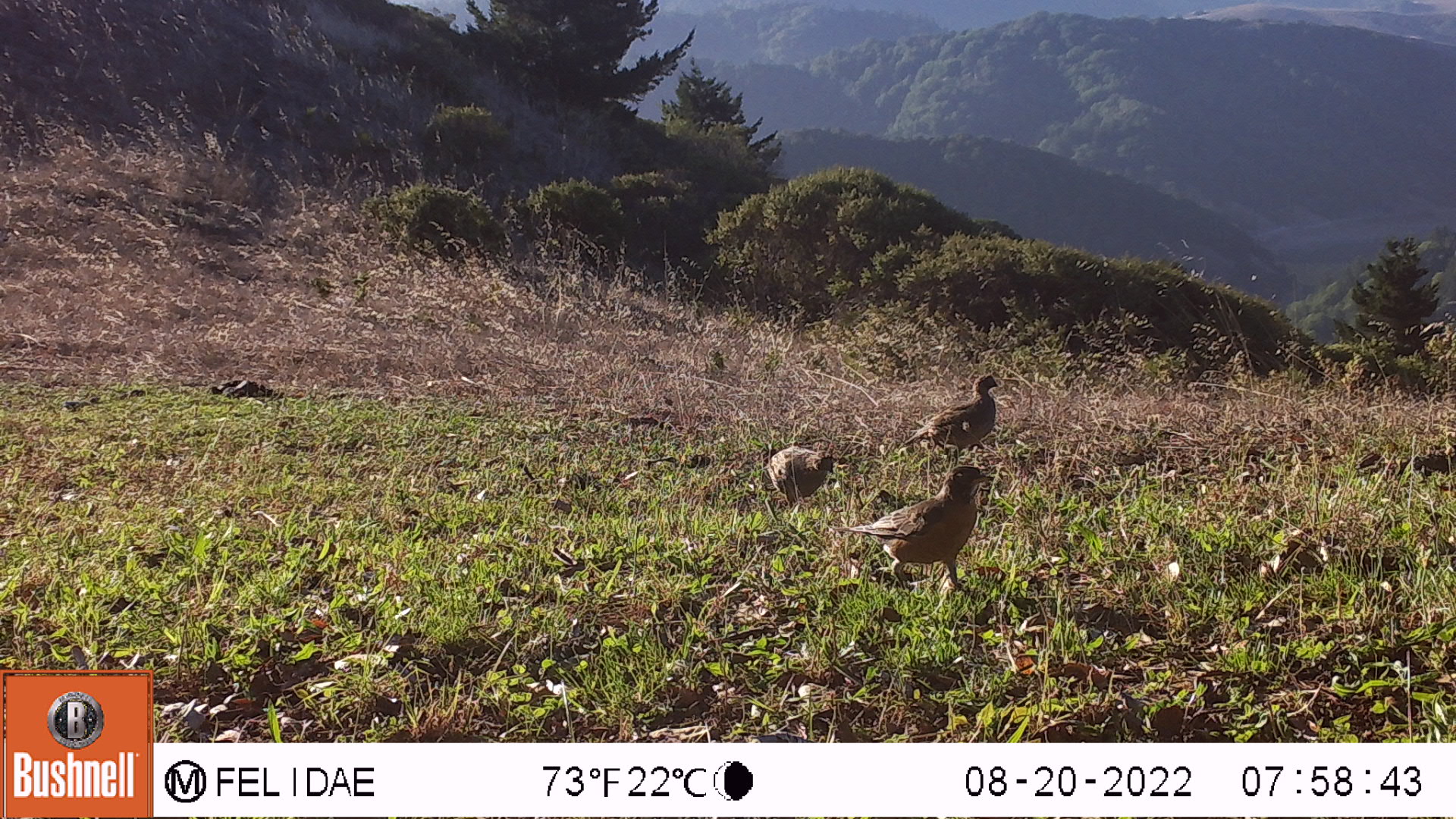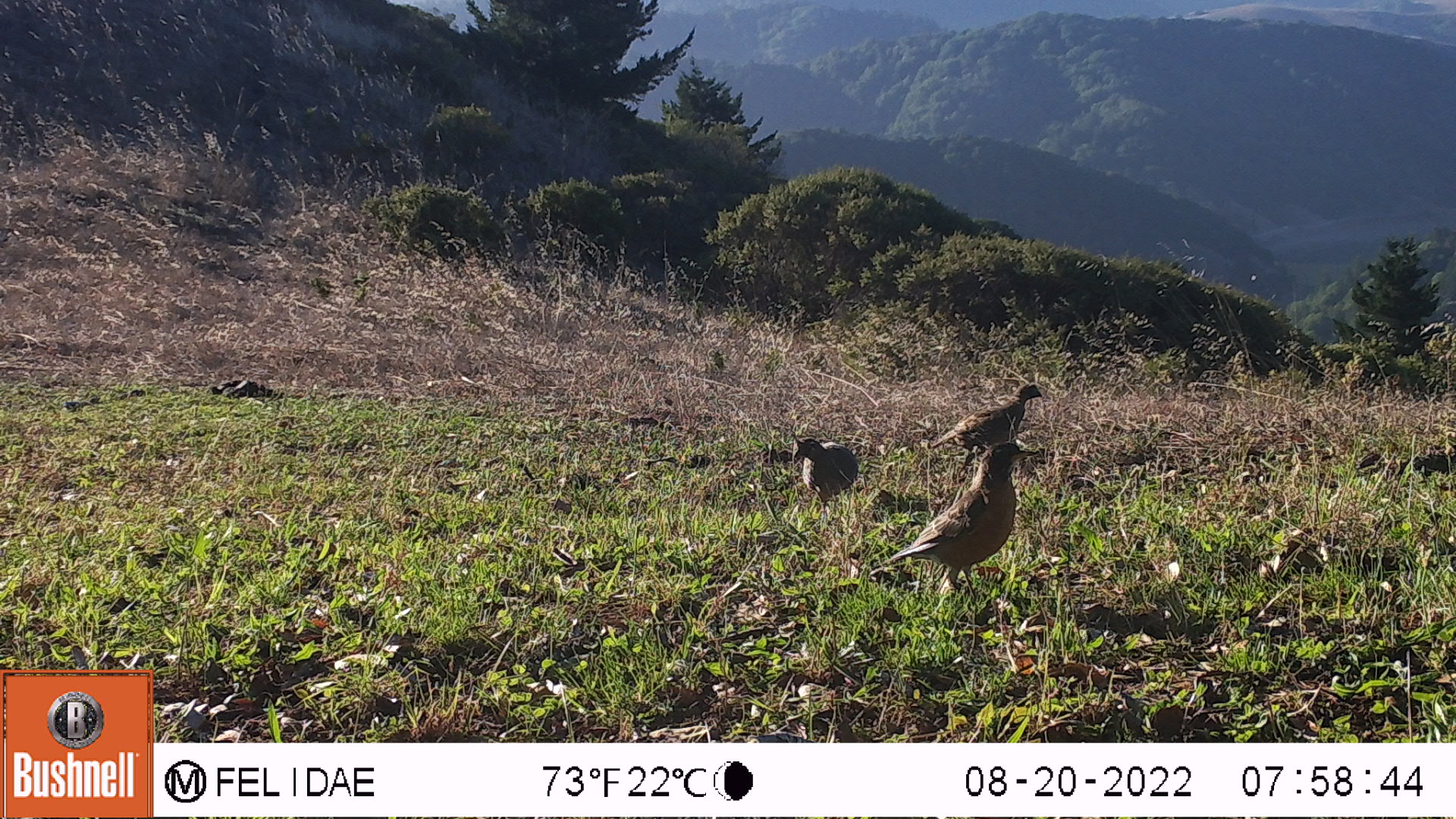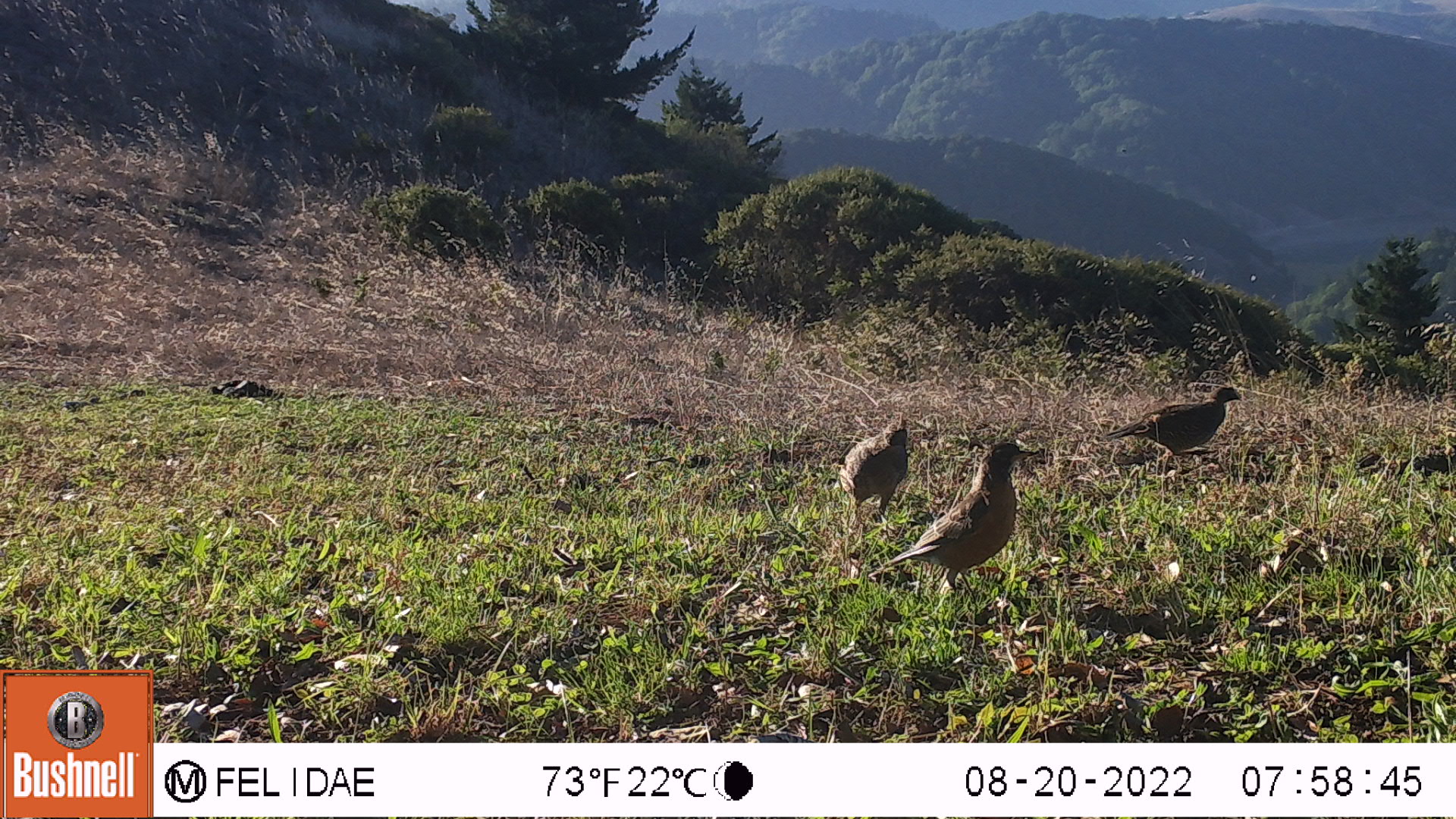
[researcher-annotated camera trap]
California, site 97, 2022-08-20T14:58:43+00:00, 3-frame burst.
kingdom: Animalia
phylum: Chordata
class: Aves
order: Galliformes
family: Odontophoridae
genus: Callipepla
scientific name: Callipepla californica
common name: california quail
California quail (Callipepla californica).